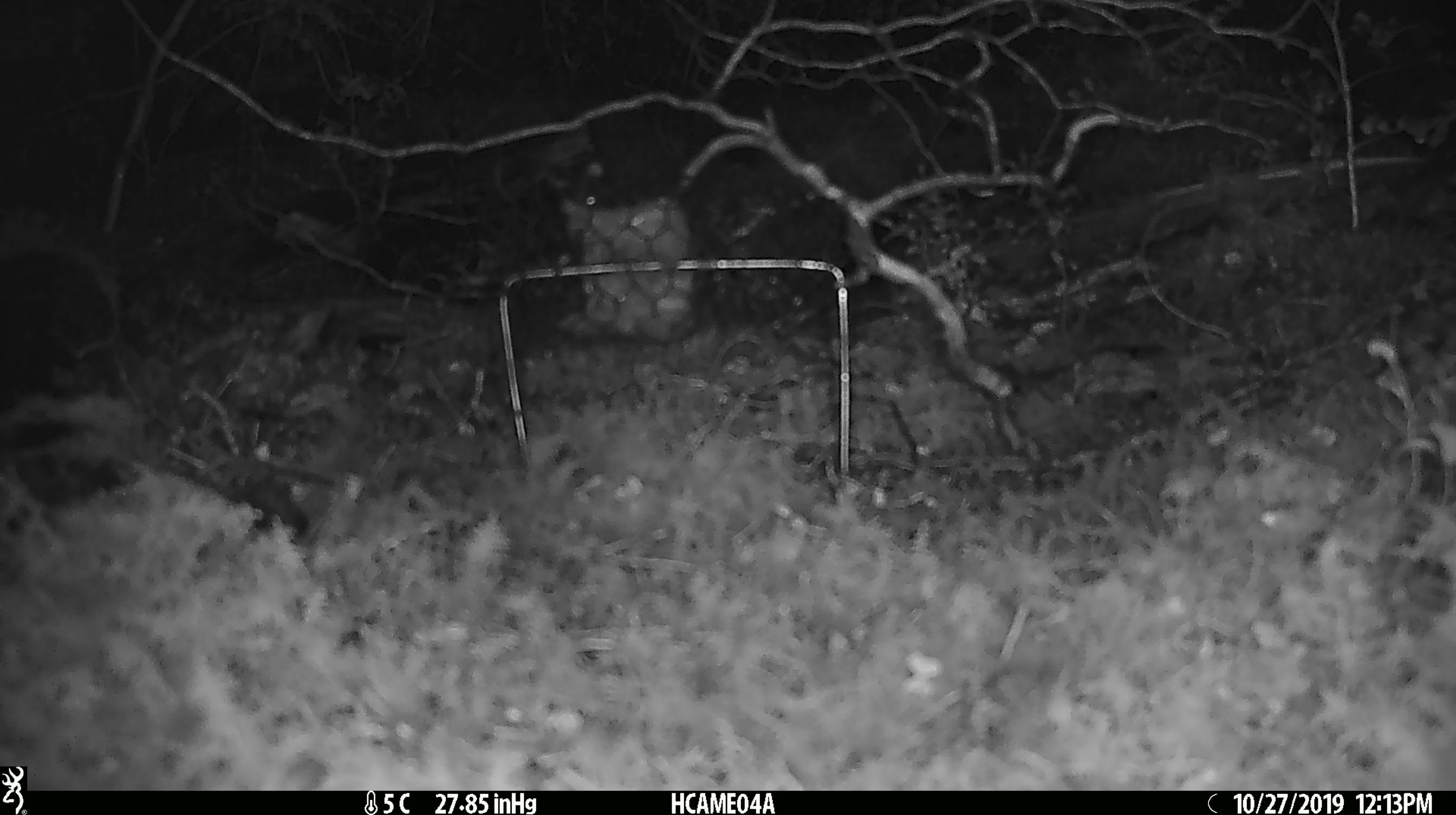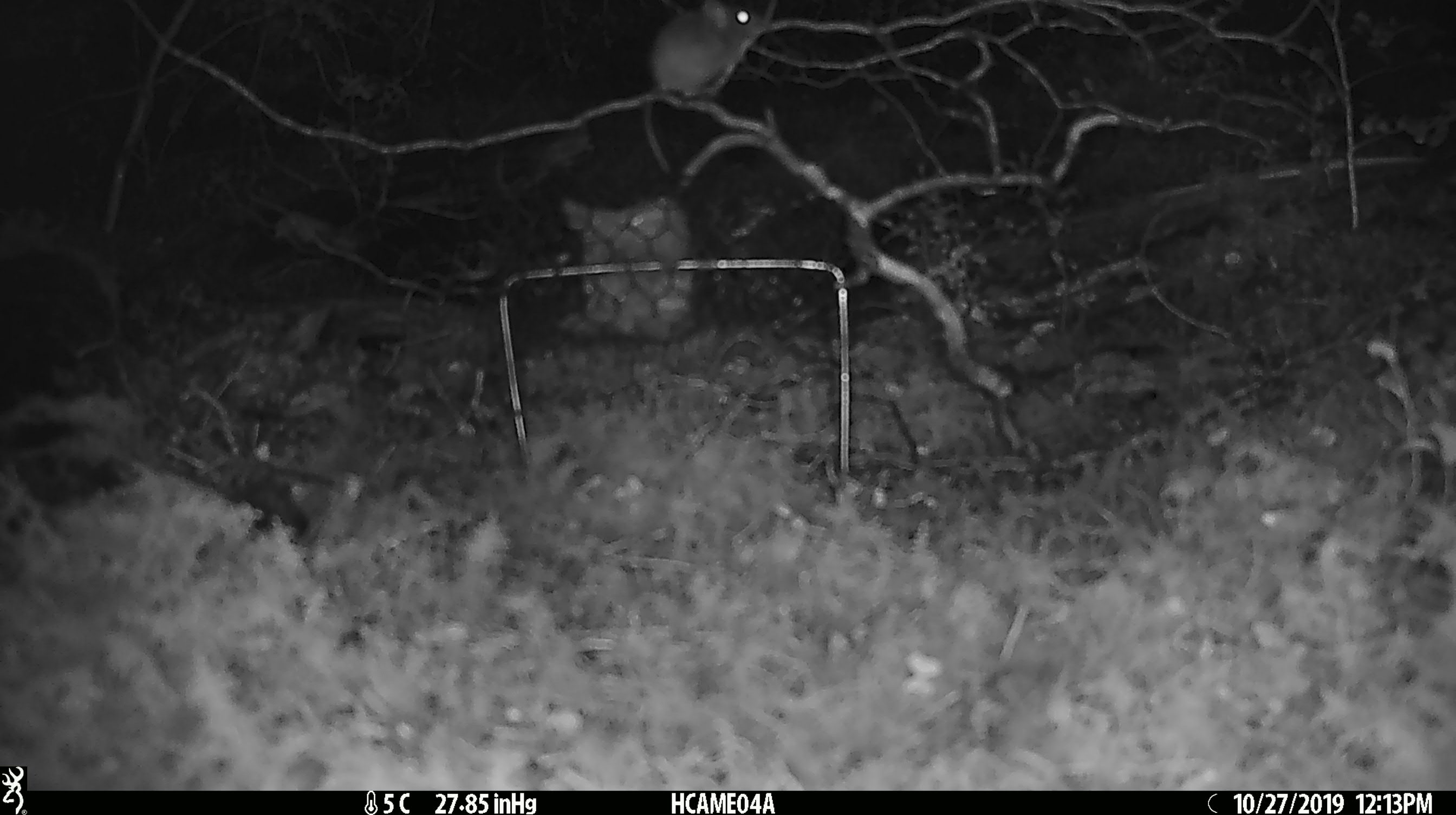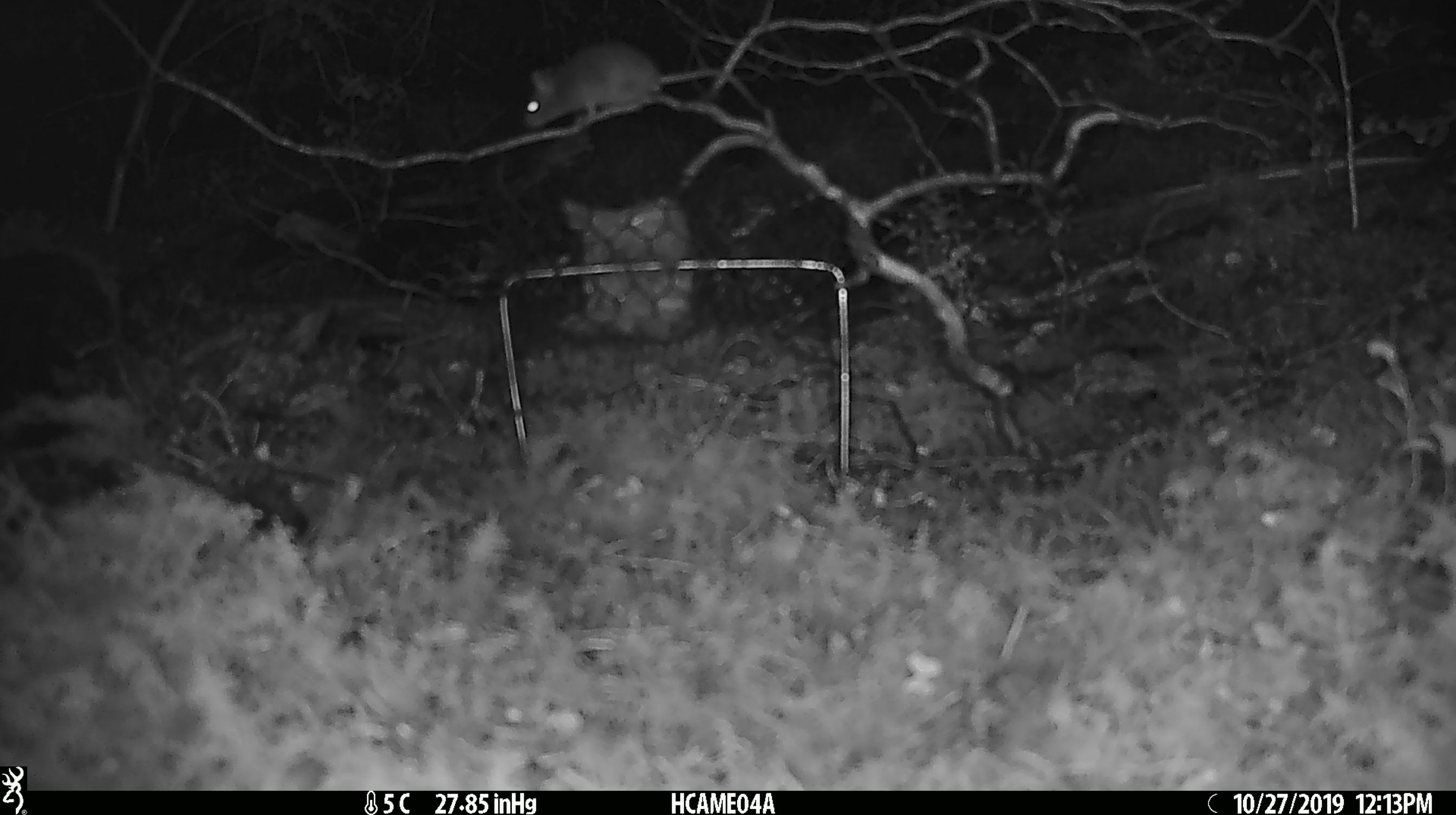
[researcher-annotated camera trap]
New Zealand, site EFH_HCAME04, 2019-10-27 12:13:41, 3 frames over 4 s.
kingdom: Animalia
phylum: Chordata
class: Mammalia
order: Rodentia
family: Muridae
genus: Mus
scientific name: Mus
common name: mouse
Mouse (Mus).